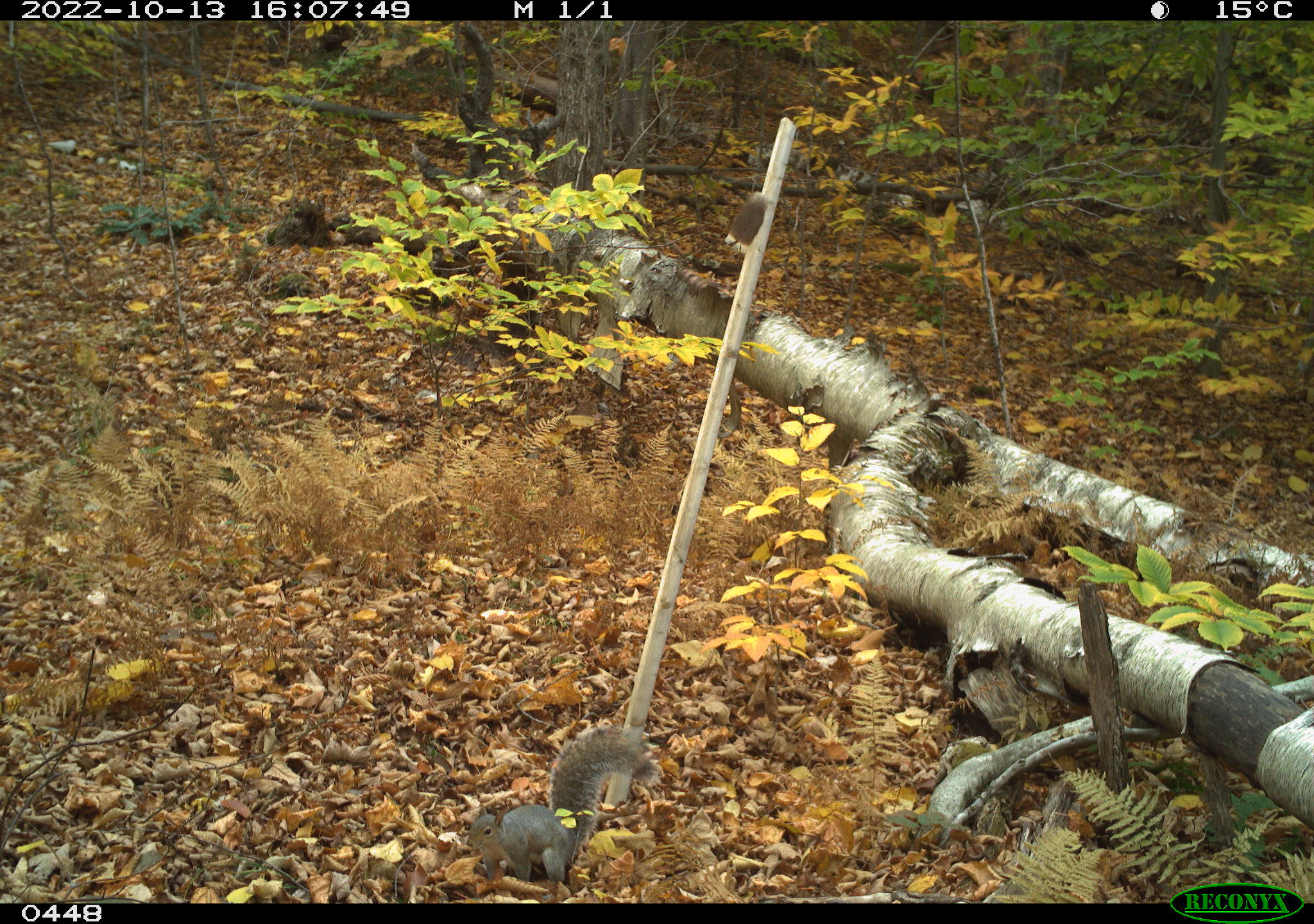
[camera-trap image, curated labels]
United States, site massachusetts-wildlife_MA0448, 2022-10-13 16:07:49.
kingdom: Animalia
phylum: Chordata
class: Mammalia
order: Rodentia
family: Sciuridae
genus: Sciurus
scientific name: Sciurus carolinensis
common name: gray squirrel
Gray squirrel (Sciurus carolinensis).